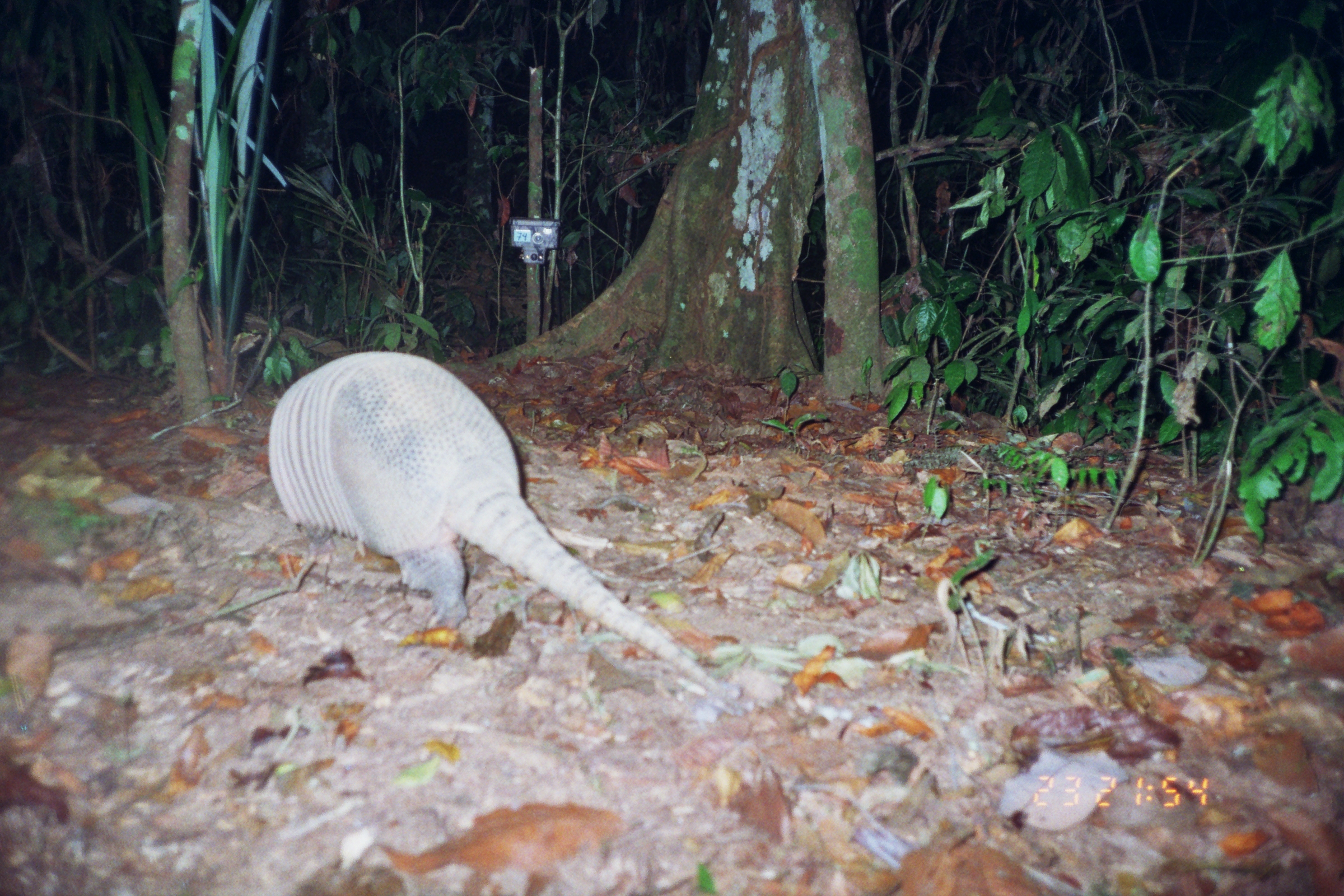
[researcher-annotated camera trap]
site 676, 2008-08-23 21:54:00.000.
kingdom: Animalia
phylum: Chordata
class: Mammalia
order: Cingulata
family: Dasypodidae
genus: Dasypus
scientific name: Dasypus novemcinctus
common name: nine-banded armadillo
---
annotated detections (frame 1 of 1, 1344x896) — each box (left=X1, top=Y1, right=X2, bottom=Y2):
dasypus novemcinctus: (left=267, top=350, right=740, bottom=701)